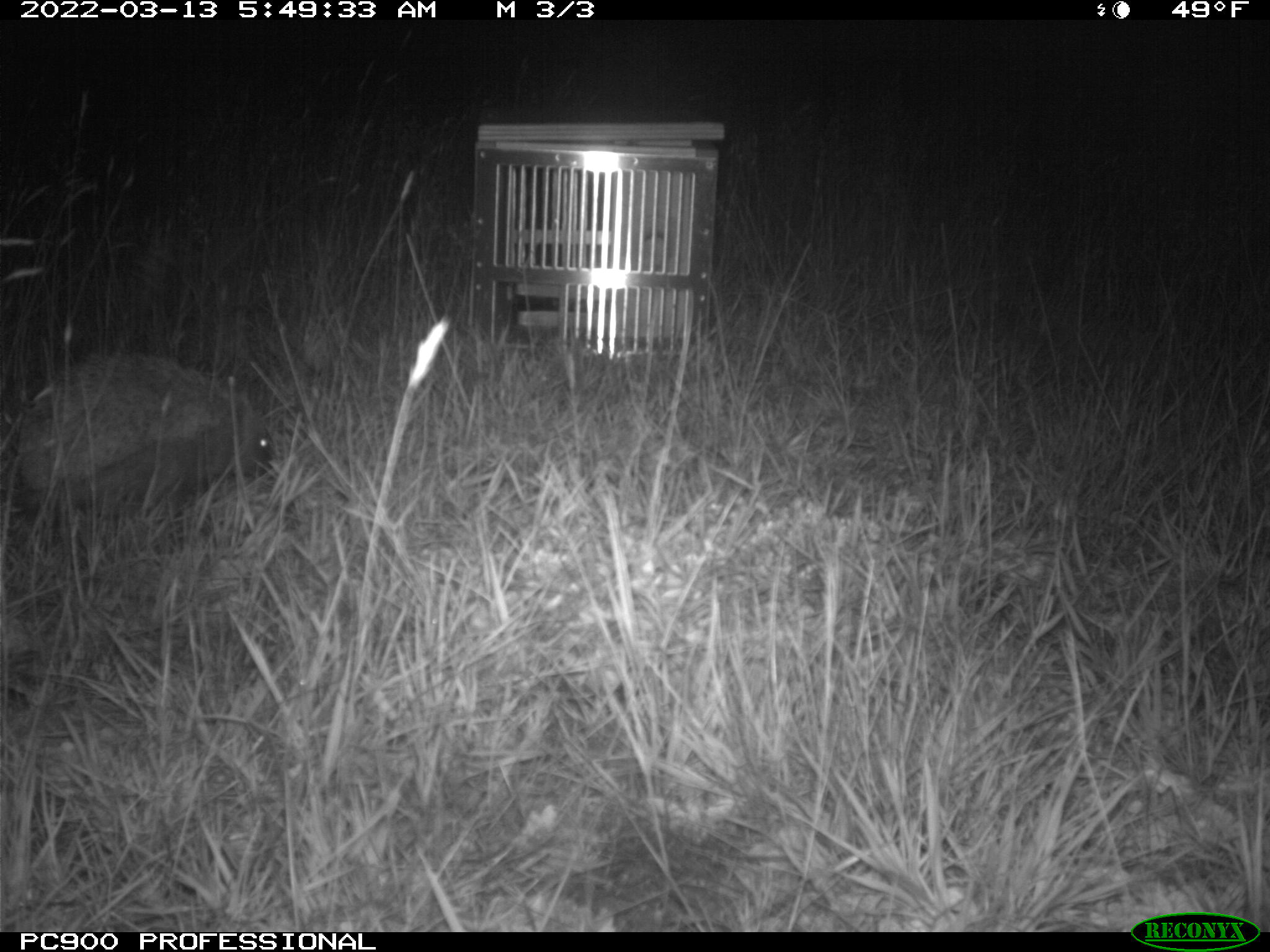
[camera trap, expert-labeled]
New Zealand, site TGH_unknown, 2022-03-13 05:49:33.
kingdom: Animalia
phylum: Chordata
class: Mammalia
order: Eulipotyphla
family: Erinaceidae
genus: Erinaceus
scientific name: Erinaceus europaeus europaeus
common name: european hedgehog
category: hedgehog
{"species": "hedgehog (european hedgehog) (Erinaceus europaeus europaeus)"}